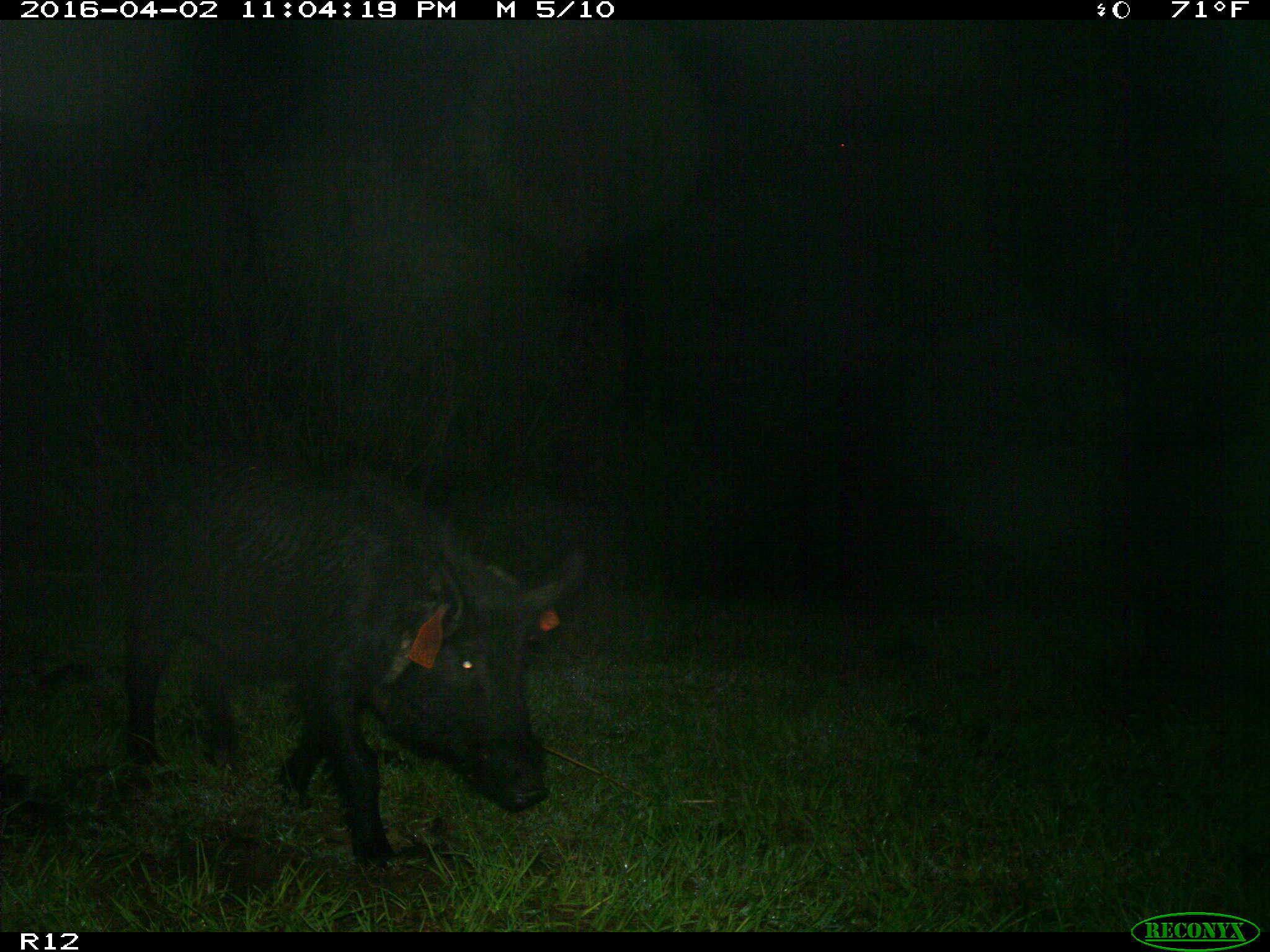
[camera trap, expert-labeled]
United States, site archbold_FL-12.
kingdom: Animalia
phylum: Chordata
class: Mammalia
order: Artiodactyla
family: Suidae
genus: Sus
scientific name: Sus scrofa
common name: wild boar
Sus scrofa (wild boar).